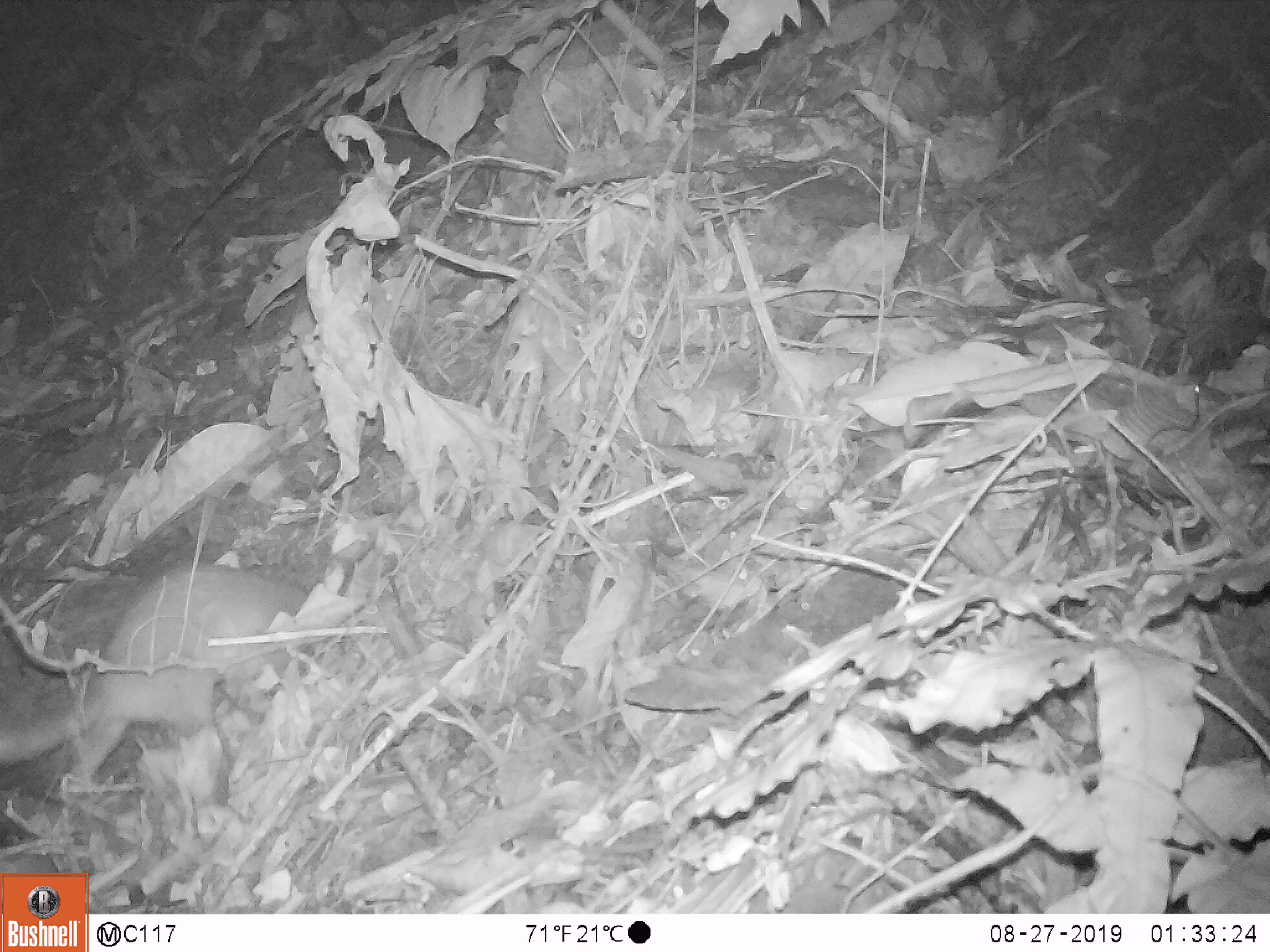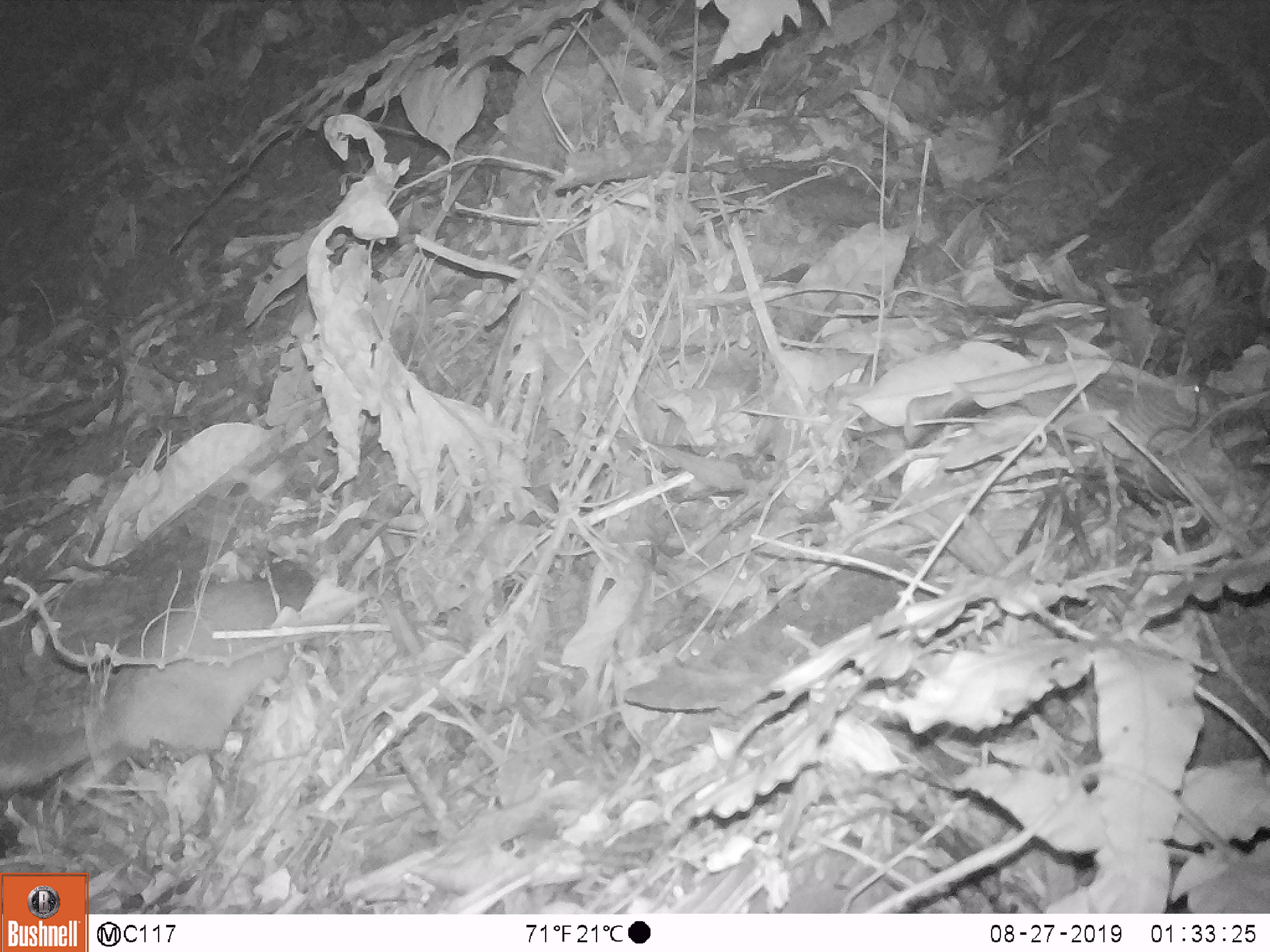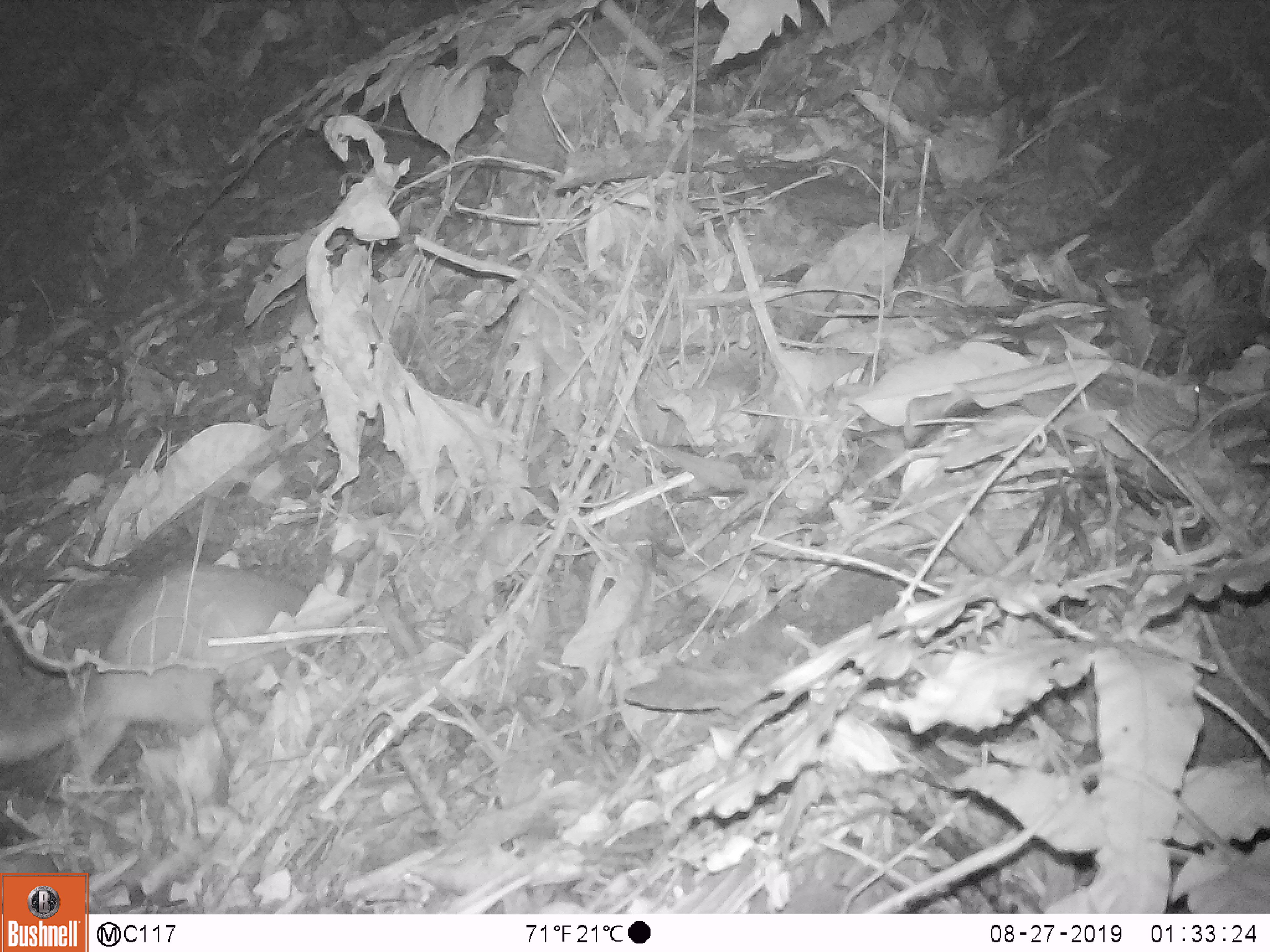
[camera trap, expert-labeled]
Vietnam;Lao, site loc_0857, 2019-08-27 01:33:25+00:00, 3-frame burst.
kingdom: Animalia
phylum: Chordata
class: Mammalia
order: Carnivora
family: Mustelidae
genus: Melogale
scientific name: Melogale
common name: ferret badger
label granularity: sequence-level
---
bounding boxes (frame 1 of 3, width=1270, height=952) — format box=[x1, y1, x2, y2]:
ferret badger: box=[0, 564, 310, 805]